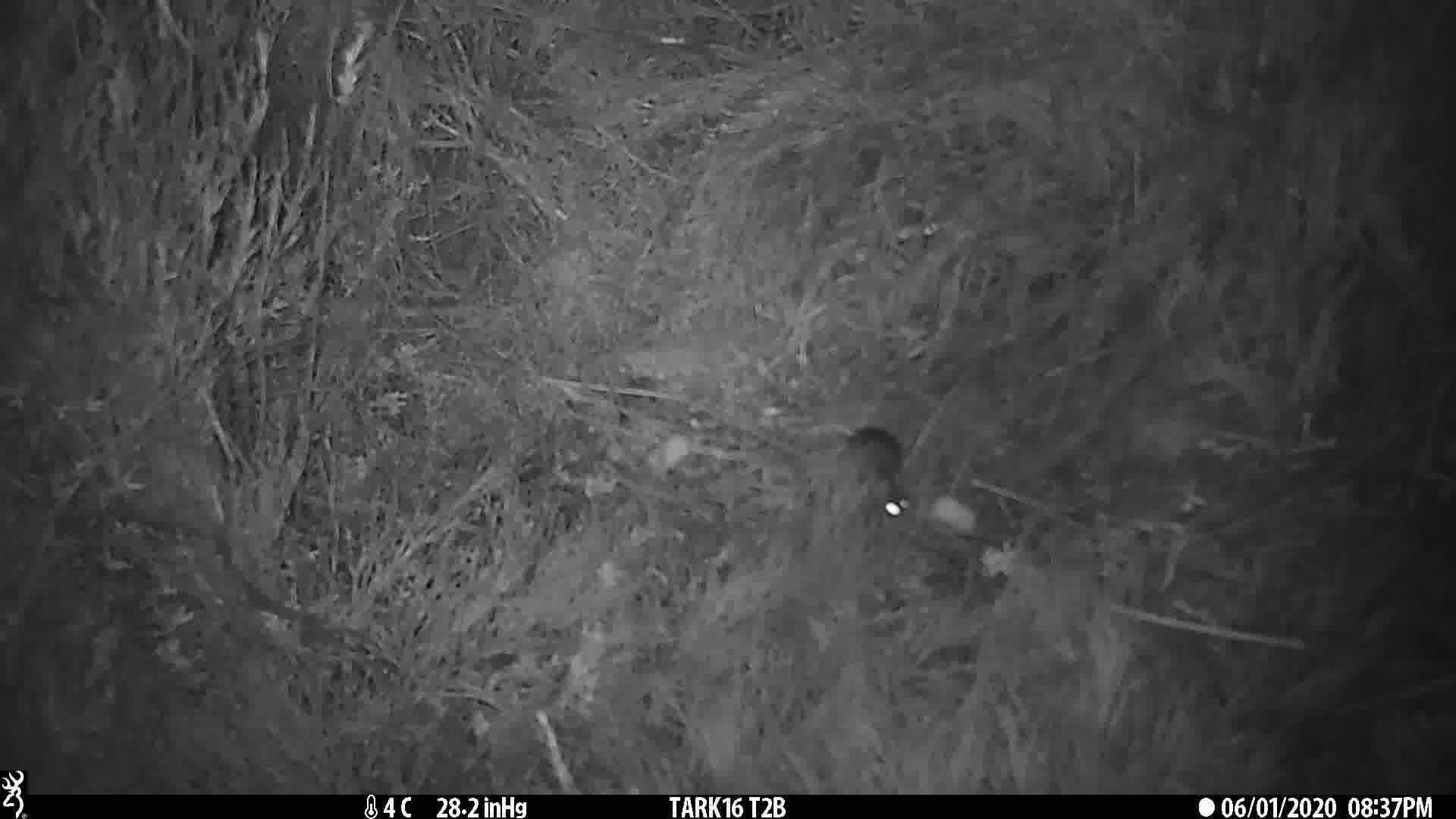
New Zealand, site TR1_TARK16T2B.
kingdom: Animalia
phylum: Chordata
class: Mammalia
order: Rodentia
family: Muridae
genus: Mus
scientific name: Mus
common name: mouse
Mouse (Mus).